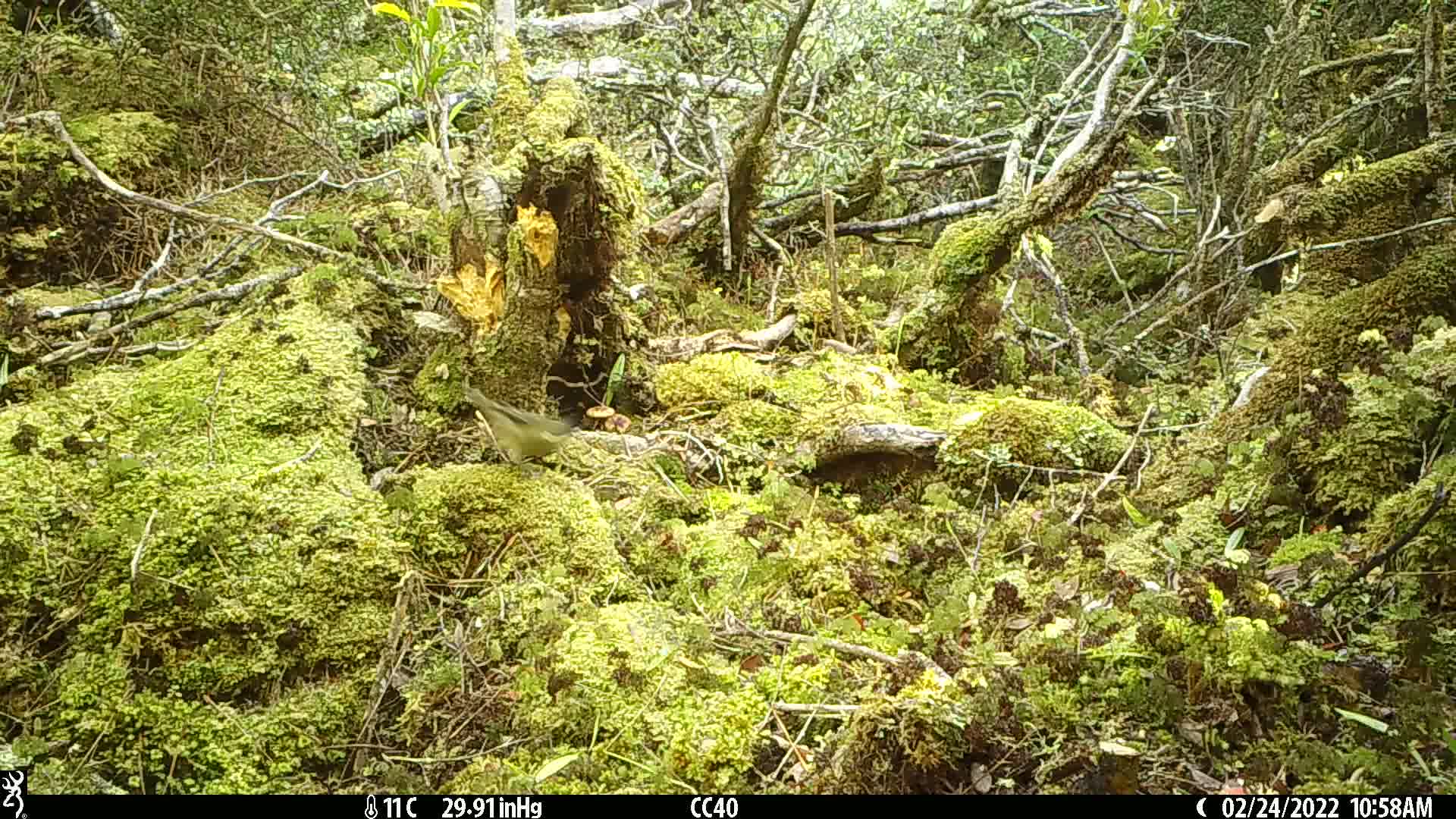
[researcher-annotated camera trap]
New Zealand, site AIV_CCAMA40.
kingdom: Animalia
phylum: Chordata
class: Aves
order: Passeriformes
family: Meliphagidae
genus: Anthornis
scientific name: Anthornis melanura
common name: new zealand bellbird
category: bellbird